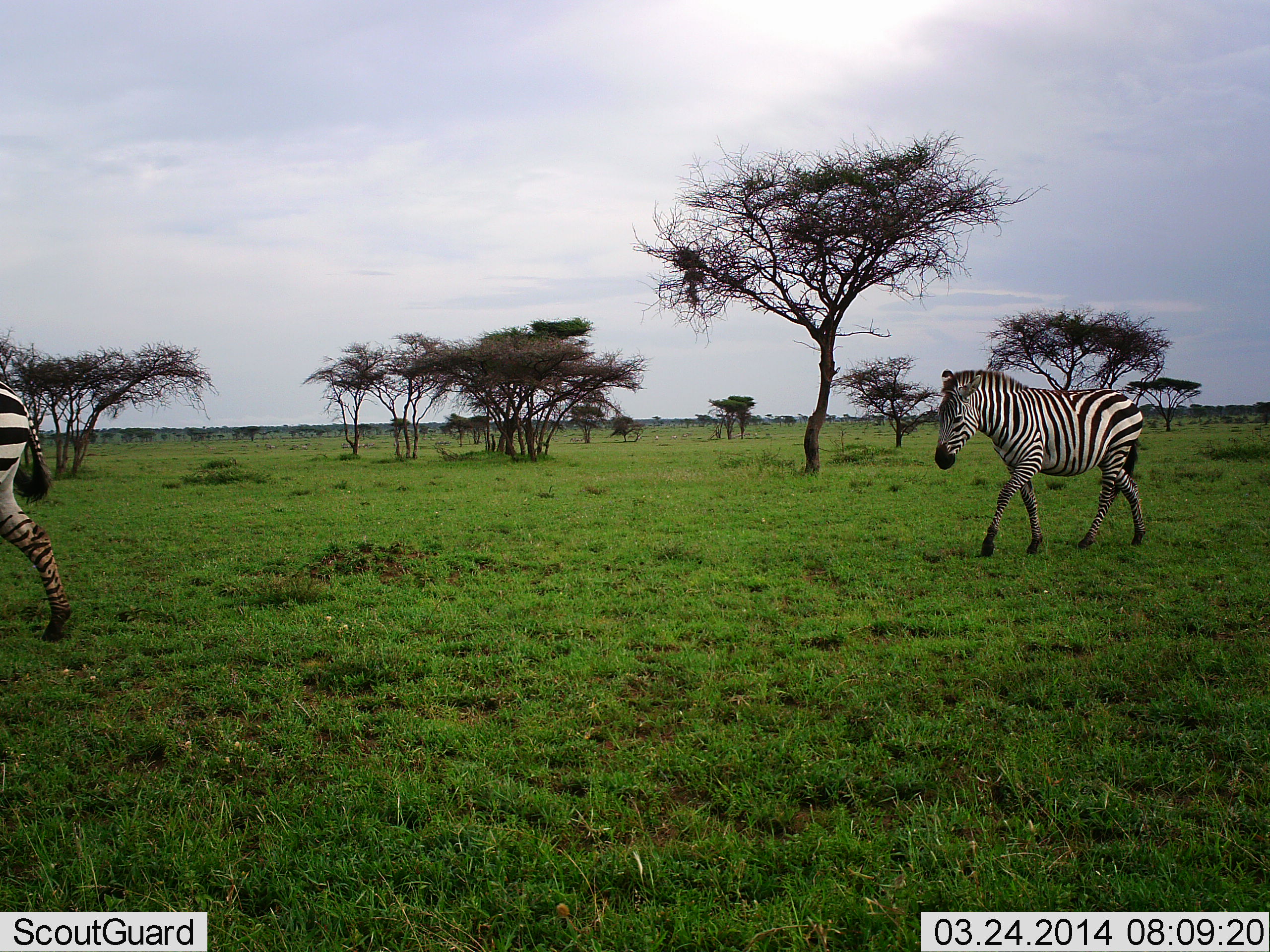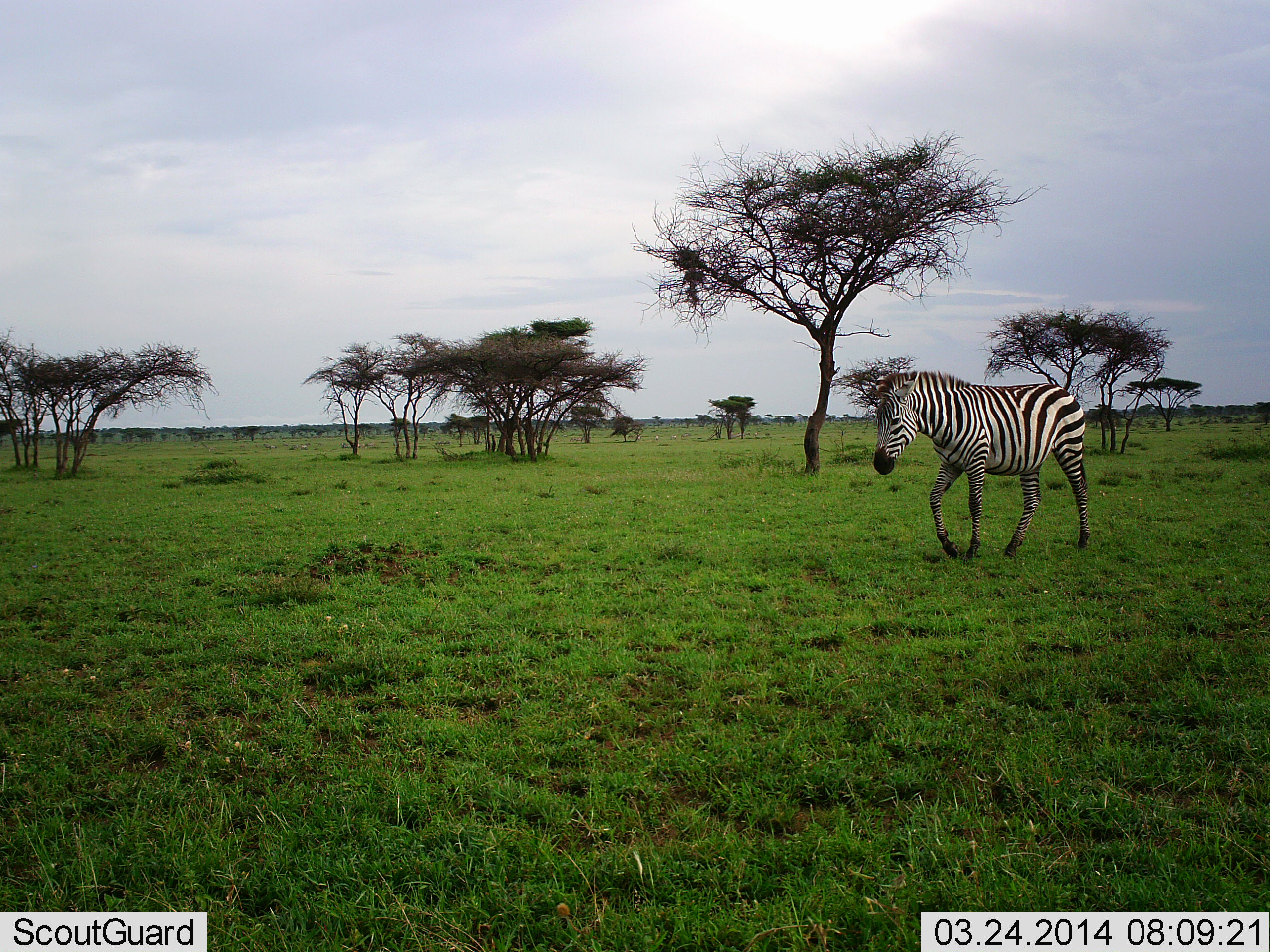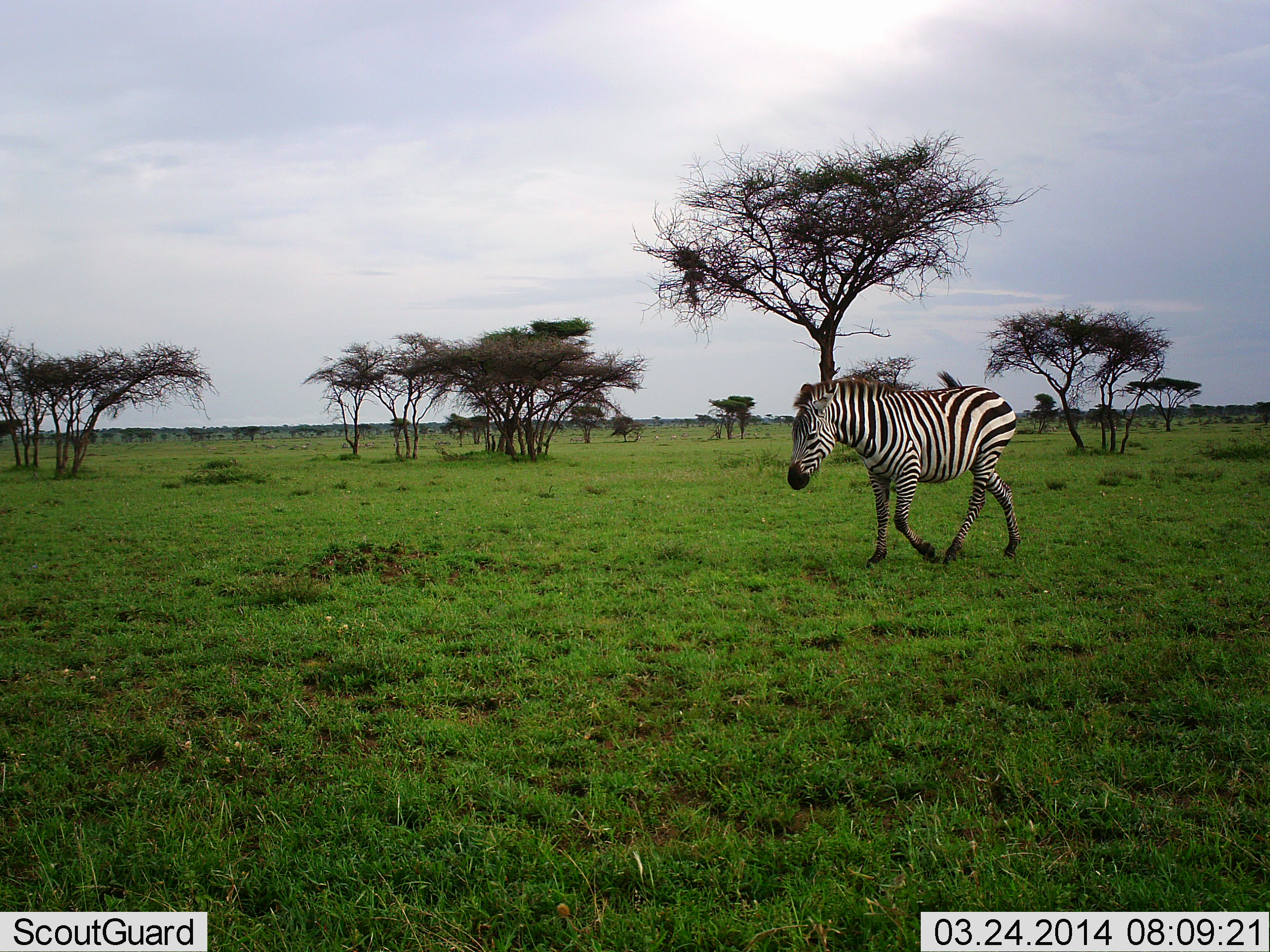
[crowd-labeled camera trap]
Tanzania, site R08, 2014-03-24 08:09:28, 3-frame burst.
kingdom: Animalia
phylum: Chordata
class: Mammalia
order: Perissodactyla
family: Equidae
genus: Equus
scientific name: Equus quagga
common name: plains zebra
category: zebra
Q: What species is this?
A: Zebra (plains zebra) (Equus quagga).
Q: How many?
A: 2.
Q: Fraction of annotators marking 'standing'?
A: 10%.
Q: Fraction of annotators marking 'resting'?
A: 0%.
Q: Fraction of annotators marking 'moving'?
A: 100%.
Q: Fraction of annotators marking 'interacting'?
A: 0%.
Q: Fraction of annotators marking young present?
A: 0%.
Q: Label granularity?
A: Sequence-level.